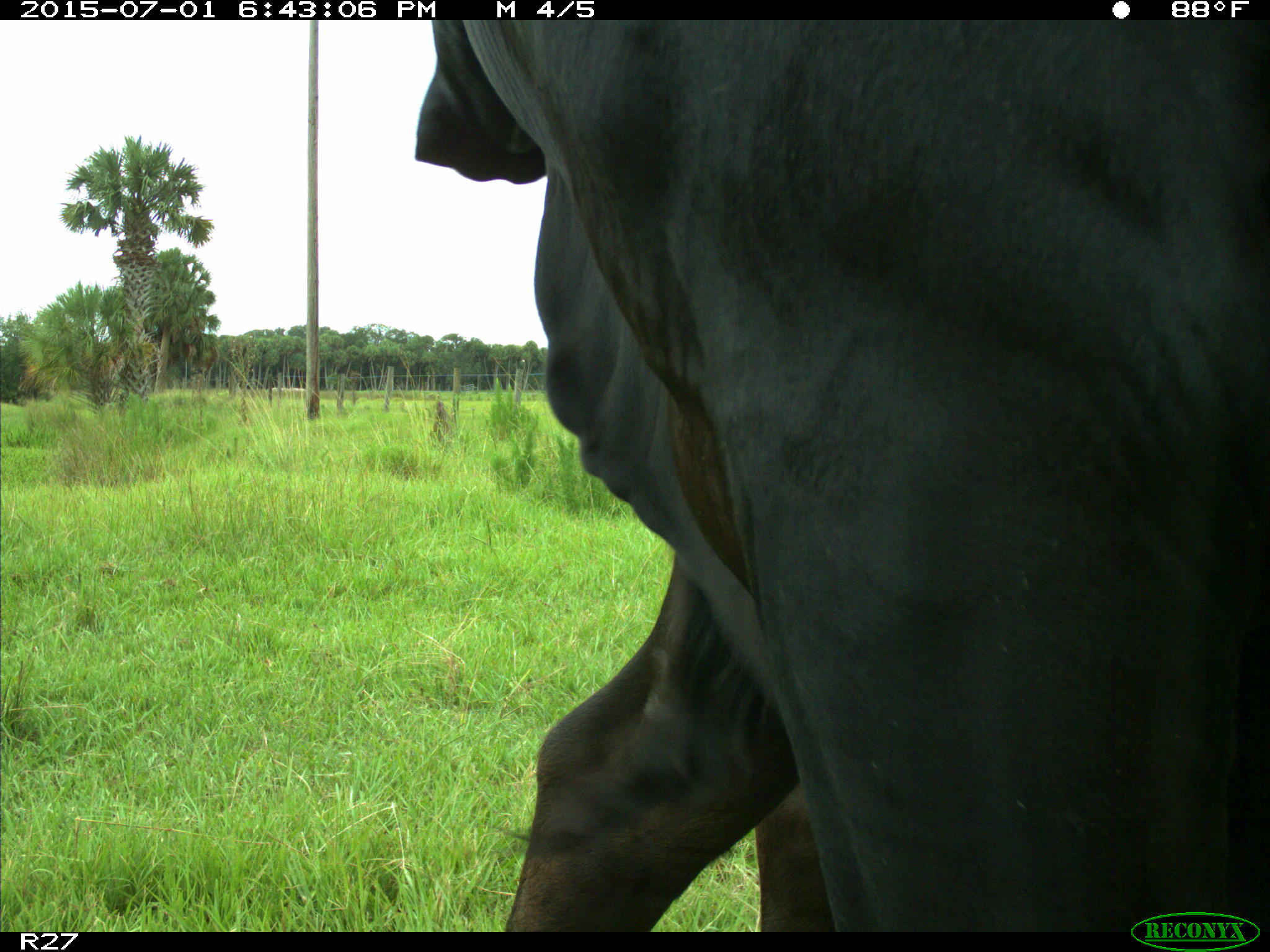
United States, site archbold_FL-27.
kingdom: Animalia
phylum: Chordata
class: Mammalia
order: Artiodactyla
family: Bovidae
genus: Bos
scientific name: Bos taurus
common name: domestic cow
Bos taurus (domestic cow).